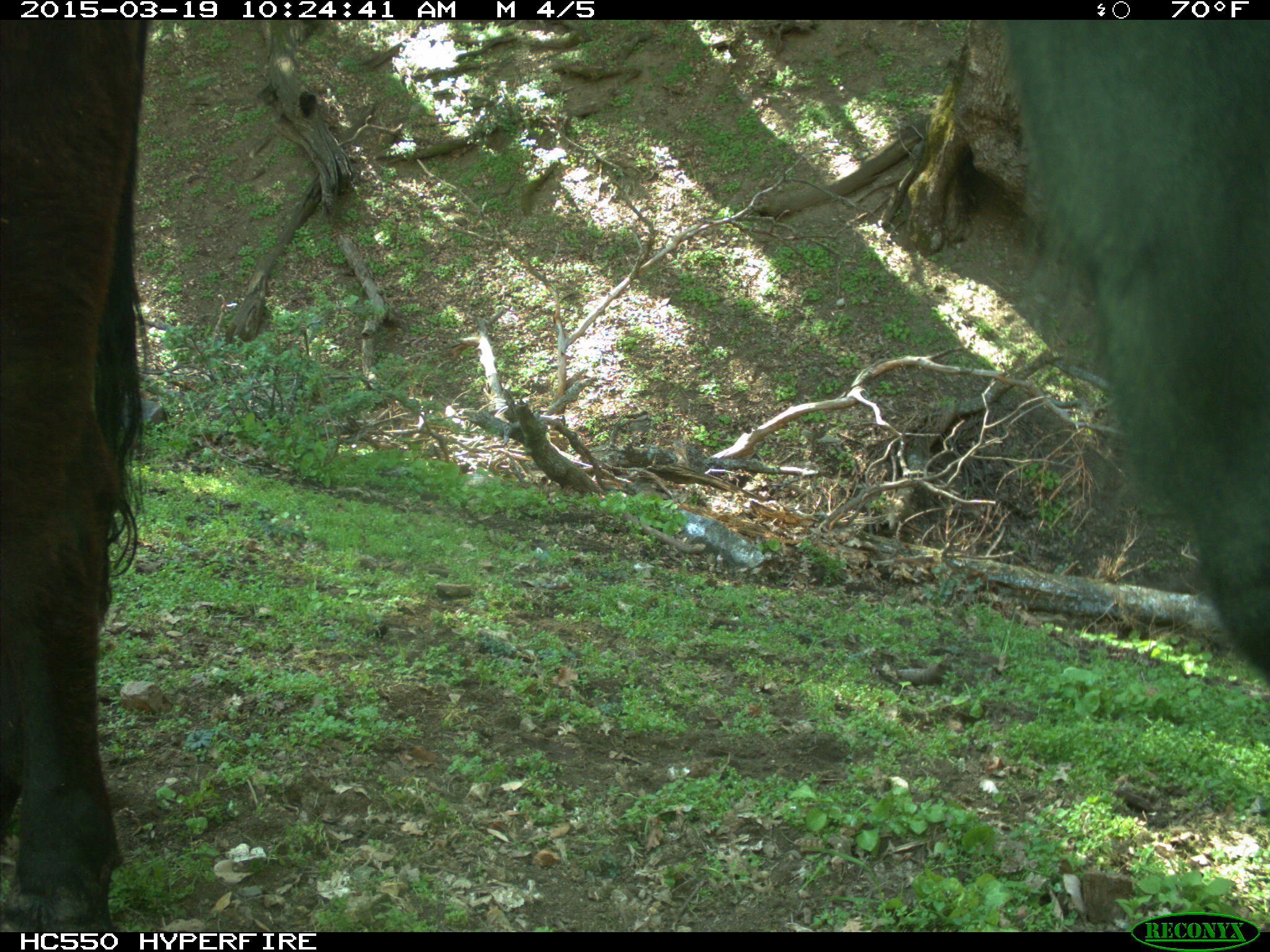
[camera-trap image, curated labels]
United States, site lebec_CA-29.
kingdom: Animalia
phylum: Chordata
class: Mammalia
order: Artiodactyla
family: Bovidae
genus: Bos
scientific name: Bos taurus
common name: domestic cow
Bos taurus (domestic cow).